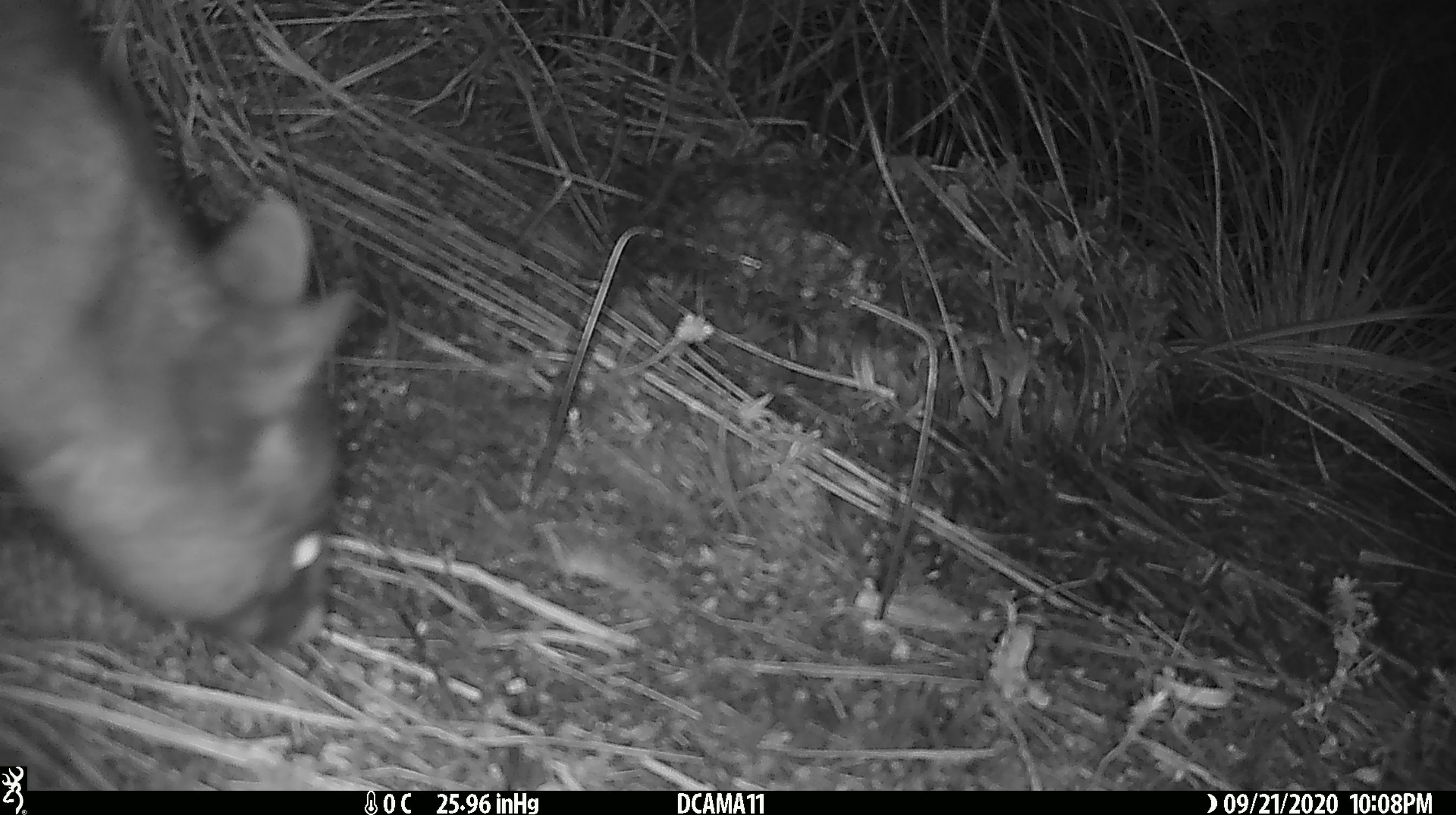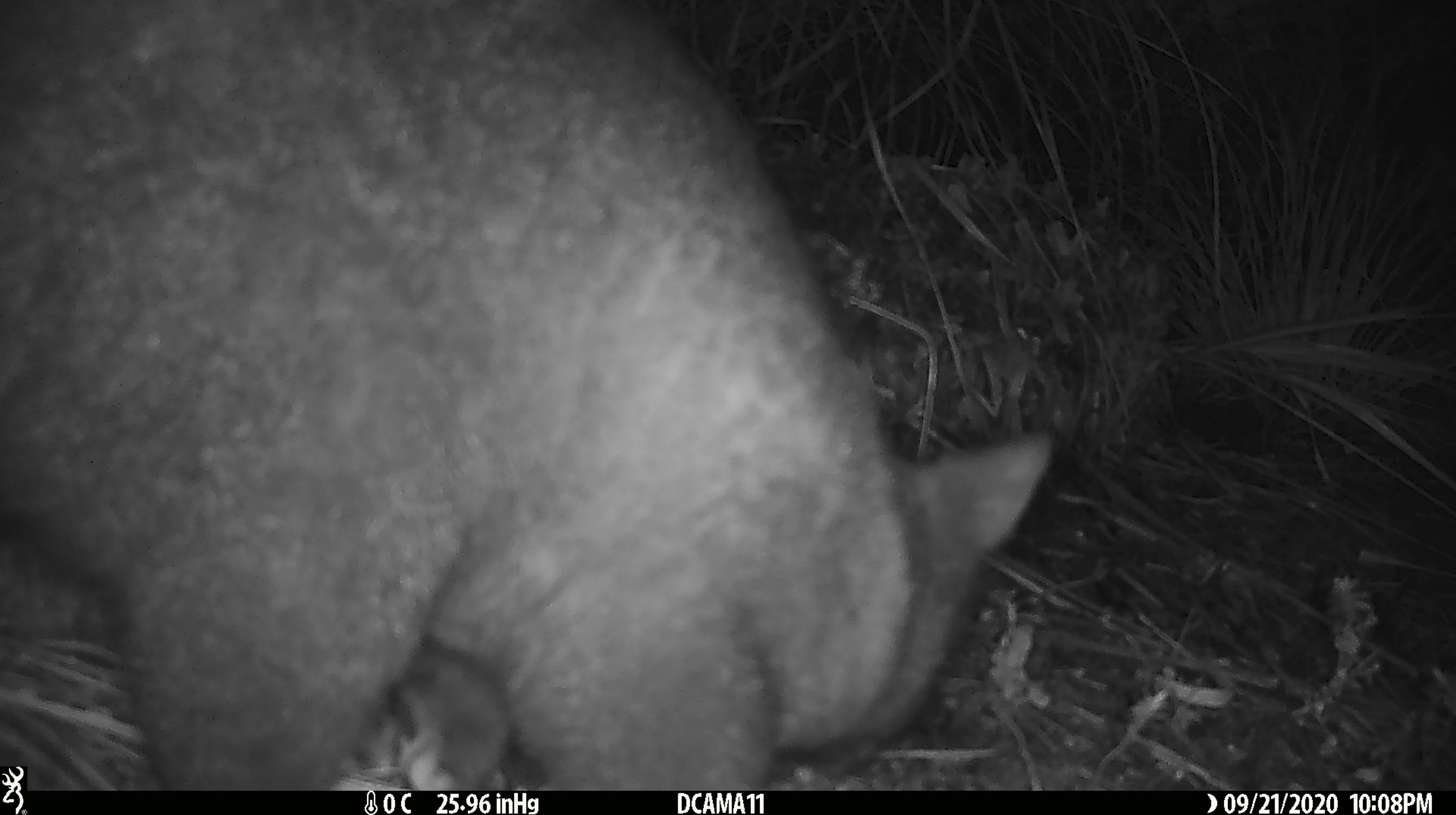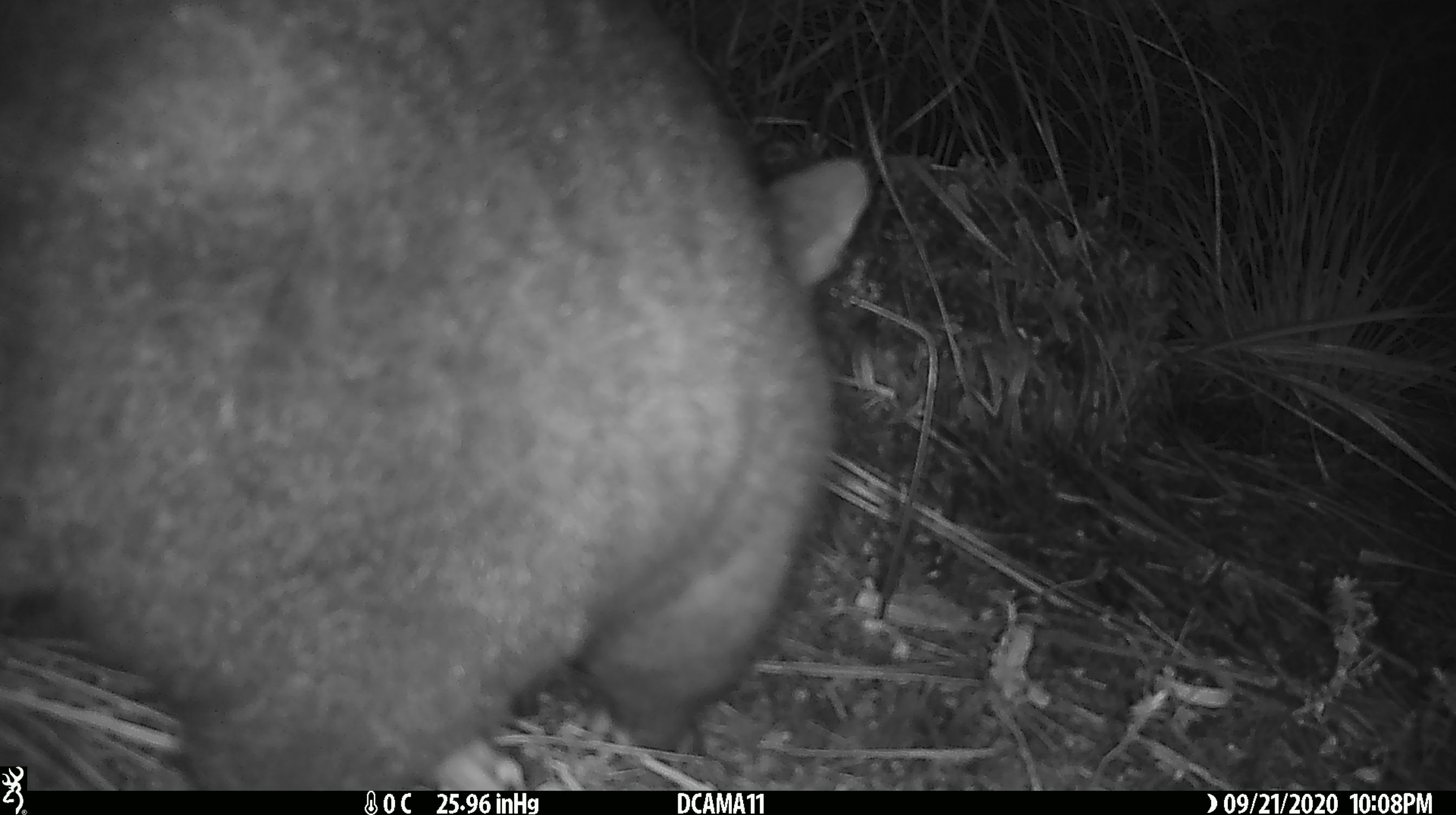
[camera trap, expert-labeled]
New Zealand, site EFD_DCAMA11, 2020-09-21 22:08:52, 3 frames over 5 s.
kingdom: Animalia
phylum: Chordata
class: Mammalia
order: Diprotodontia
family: Phalangeridae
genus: Trichosurus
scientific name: Trichosurus vulpecula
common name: common brushtail possum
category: possum